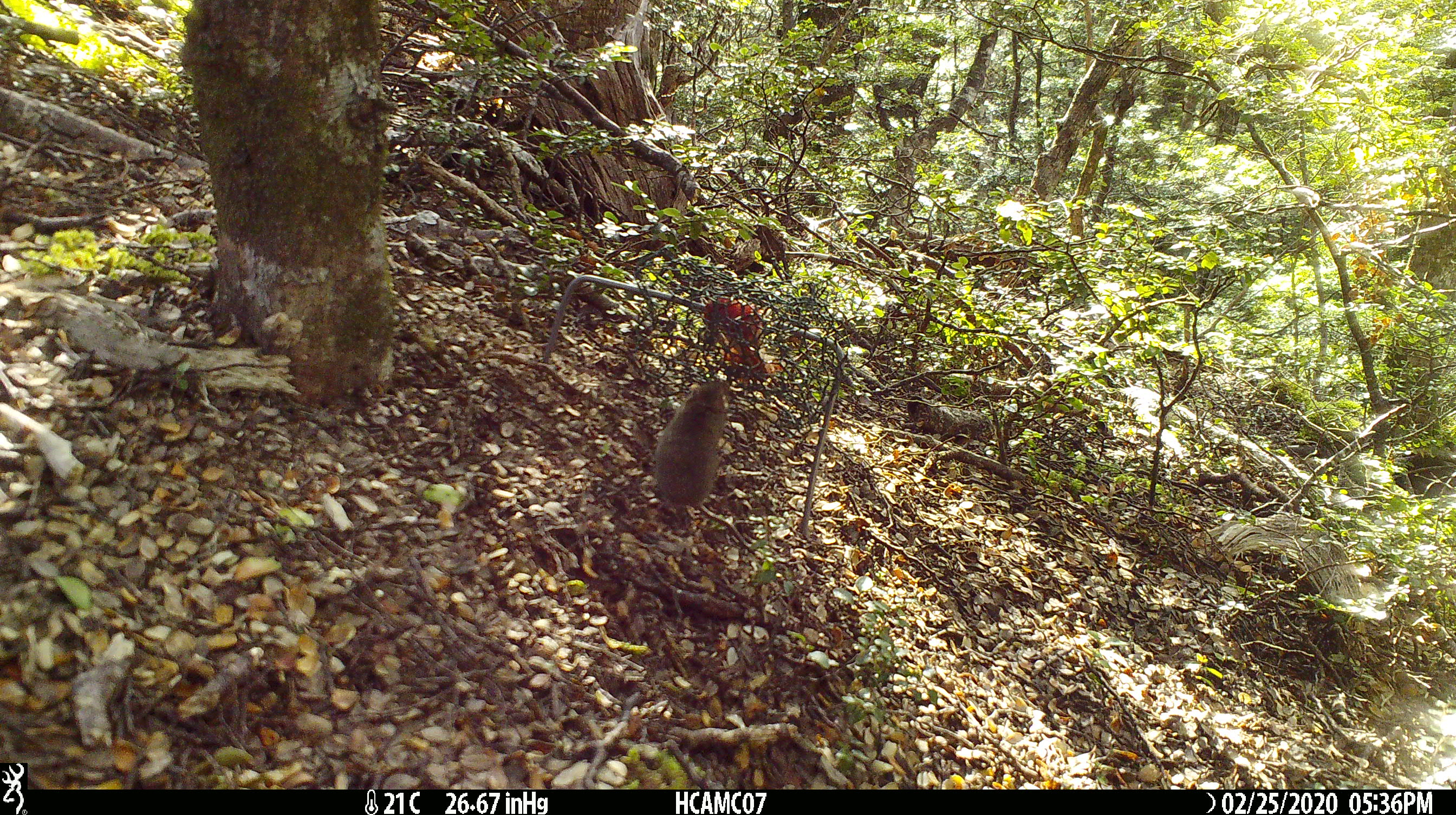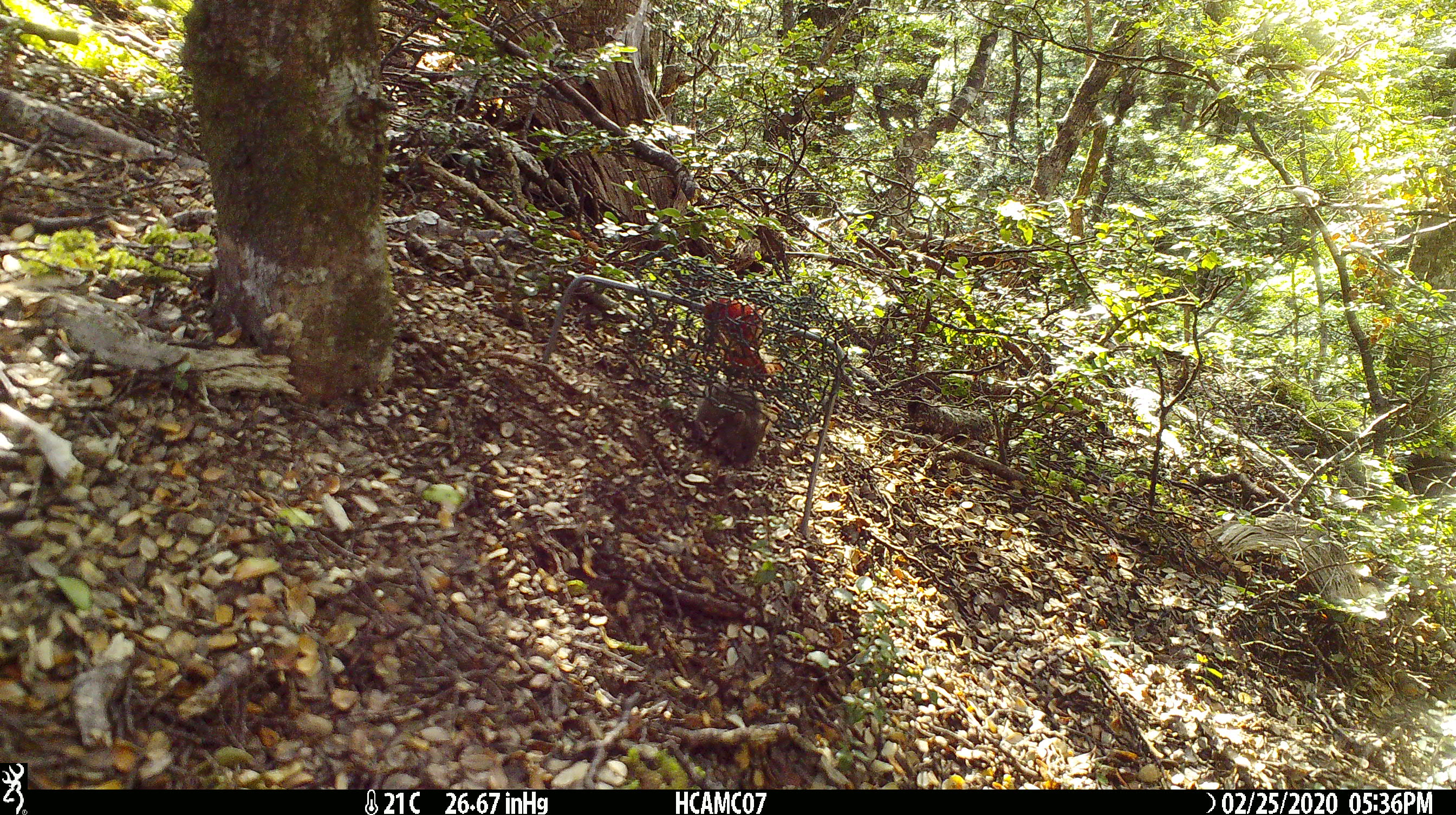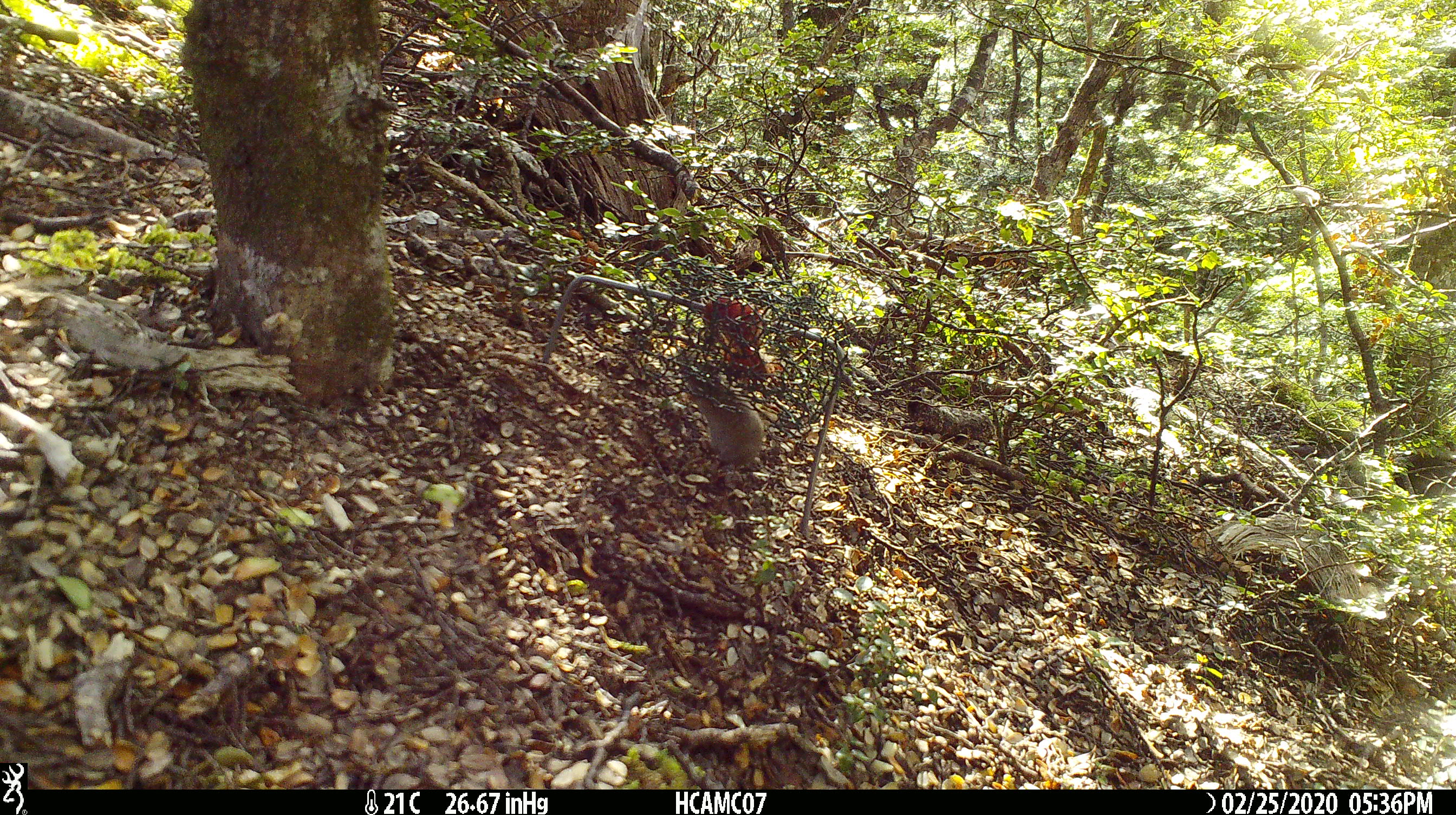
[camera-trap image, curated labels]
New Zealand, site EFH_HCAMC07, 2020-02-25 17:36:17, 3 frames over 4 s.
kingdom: Animalia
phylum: Chordata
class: Mammalia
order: Rodentia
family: Muridae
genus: Mus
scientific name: Mus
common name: mouse